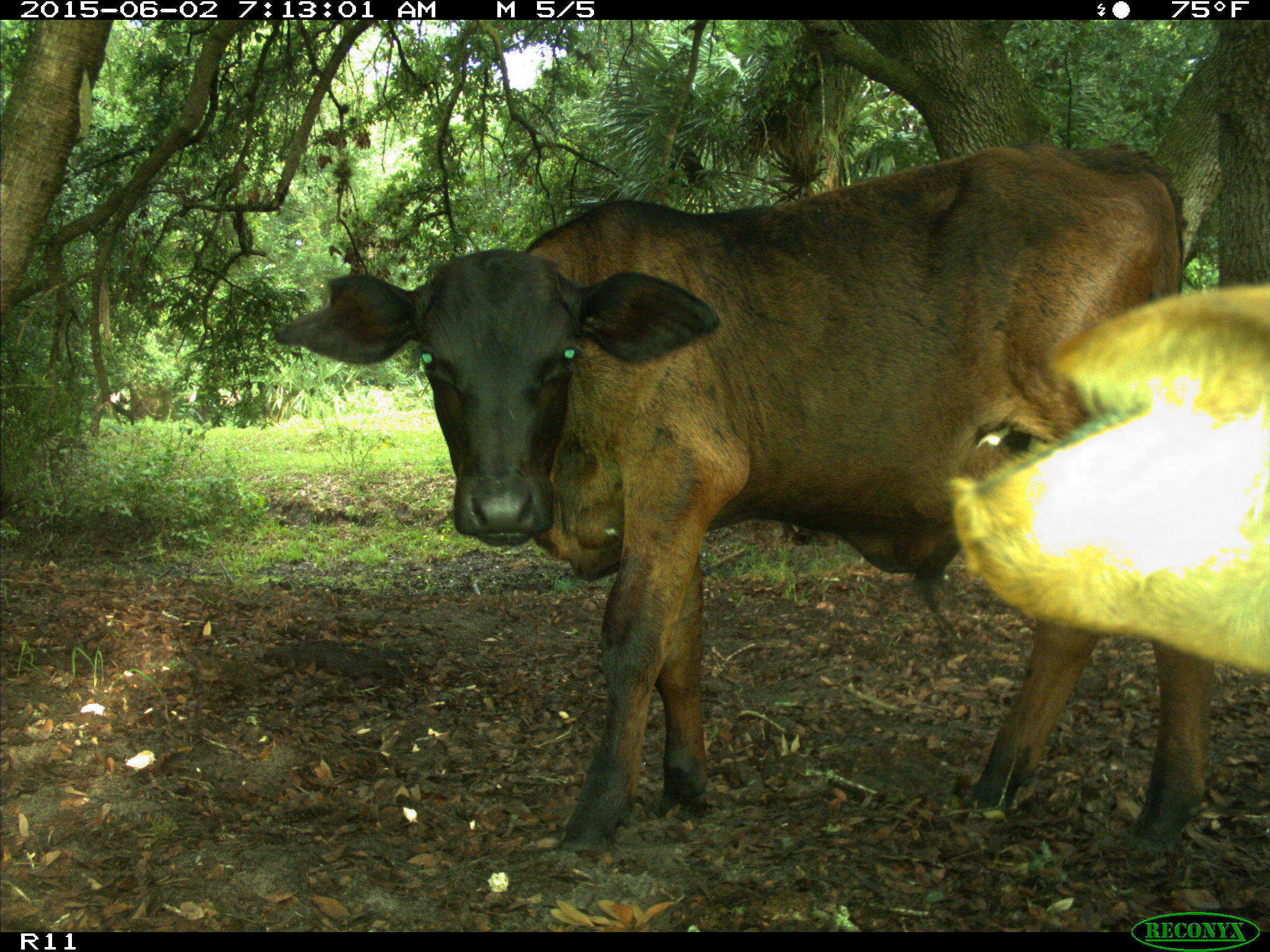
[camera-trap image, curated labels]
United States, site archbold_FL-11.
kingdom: Animalia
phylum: Chordata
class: Mammalia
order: Artiodactyla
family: Bovidae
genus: Bos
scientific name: Bos taurus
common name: domestic cow